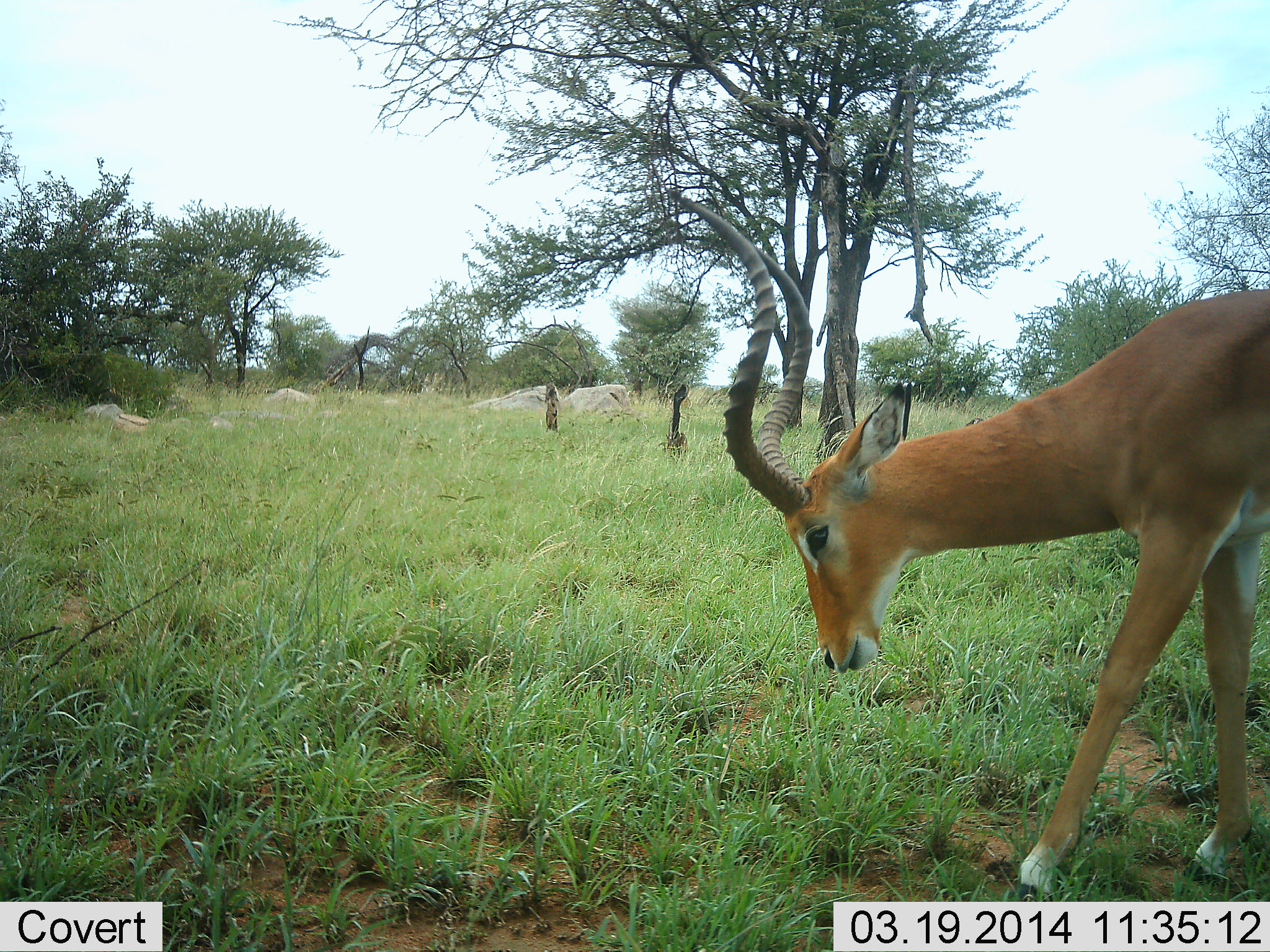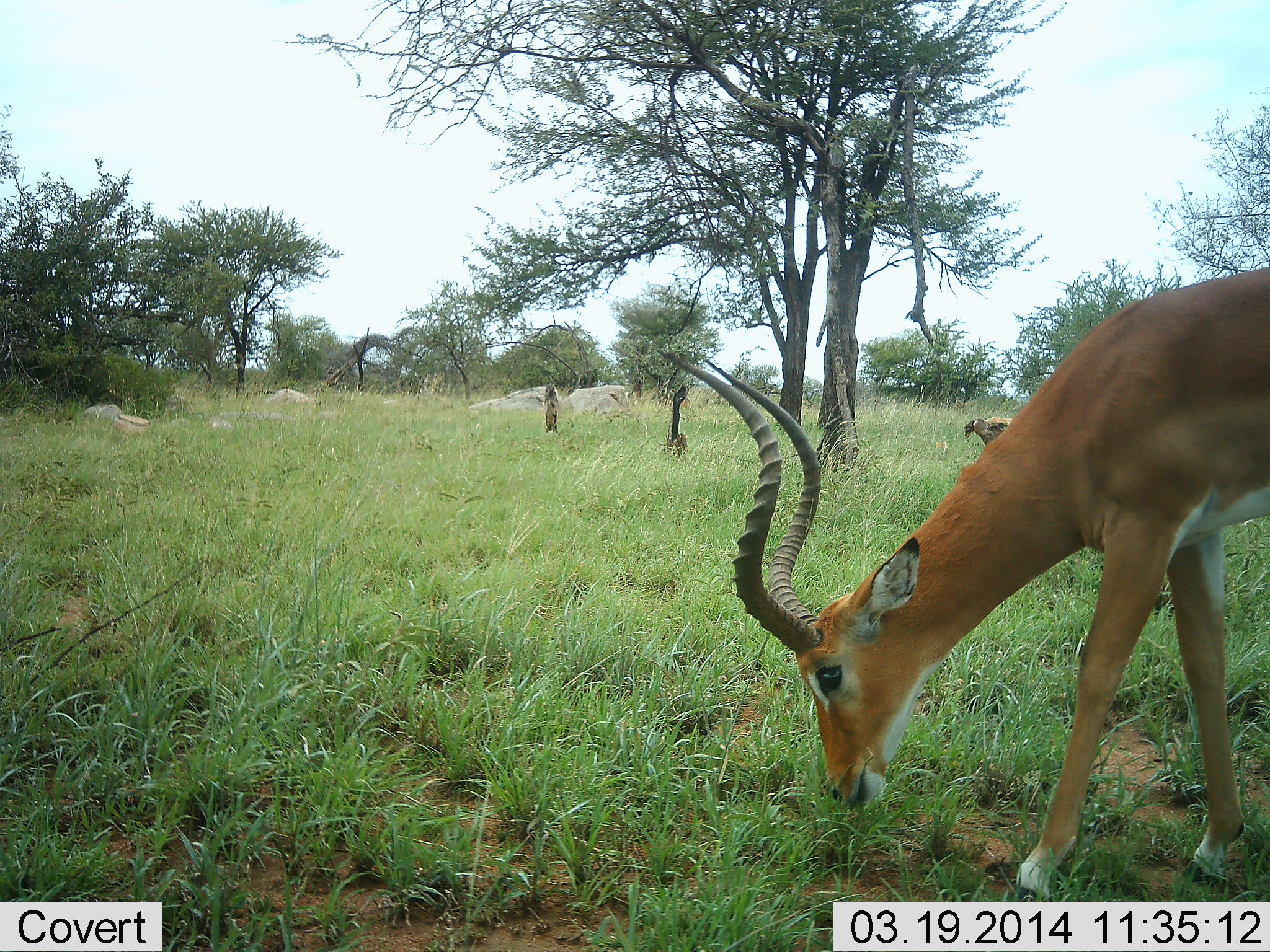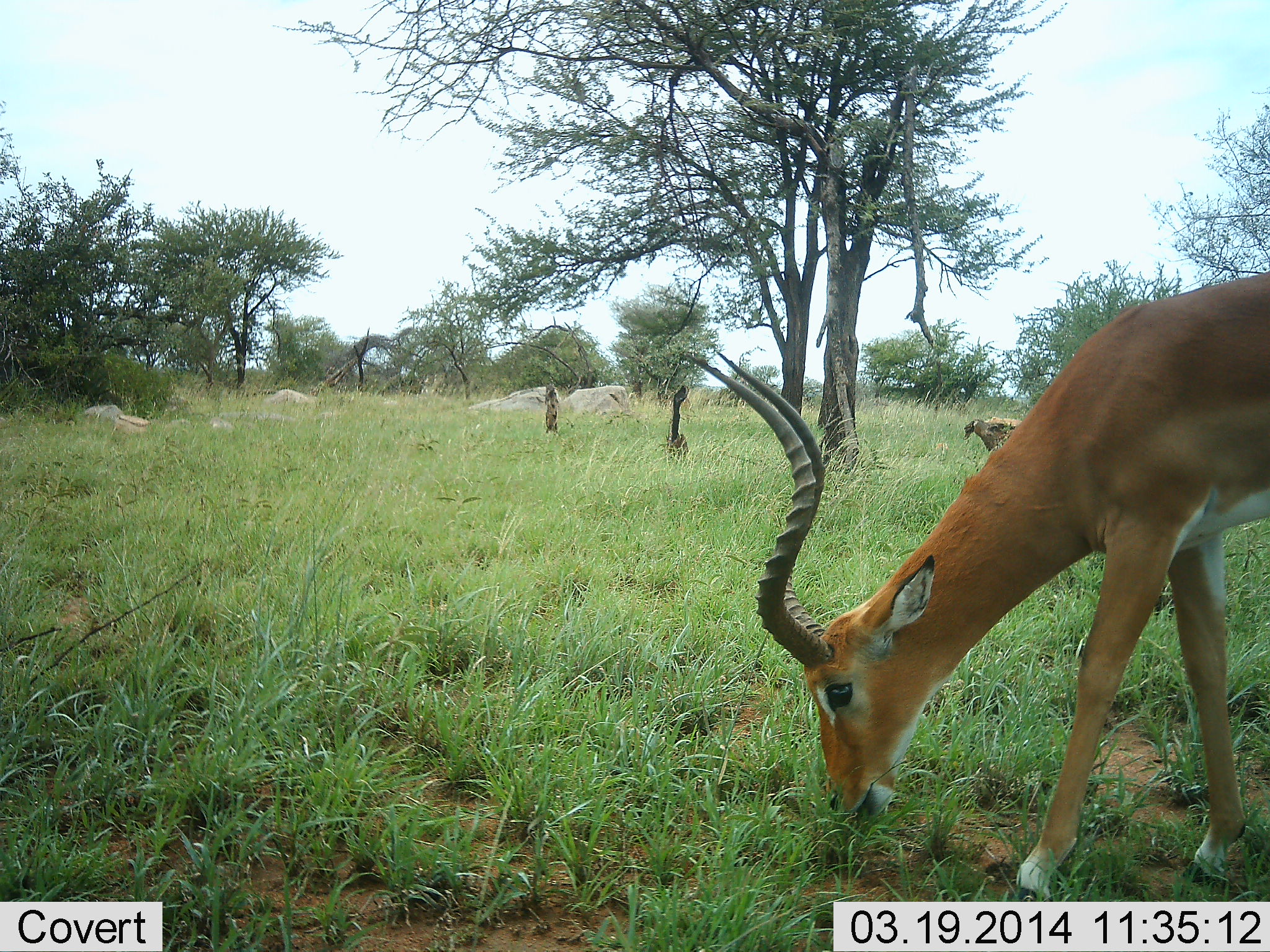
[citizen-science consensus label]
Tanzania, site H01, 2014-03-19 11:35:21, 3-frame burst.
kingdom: Animalia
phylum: Chordata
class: Mammalia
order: Artiodactyla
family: Bovidae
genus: Aepyceros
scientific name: Aepyceros melampus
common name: impala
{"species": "impala (Aepyceros melampus)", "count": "1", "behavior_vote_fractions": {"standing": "9%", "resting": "0%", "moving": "0%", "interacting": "0%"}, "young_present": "0%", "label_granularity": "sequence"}